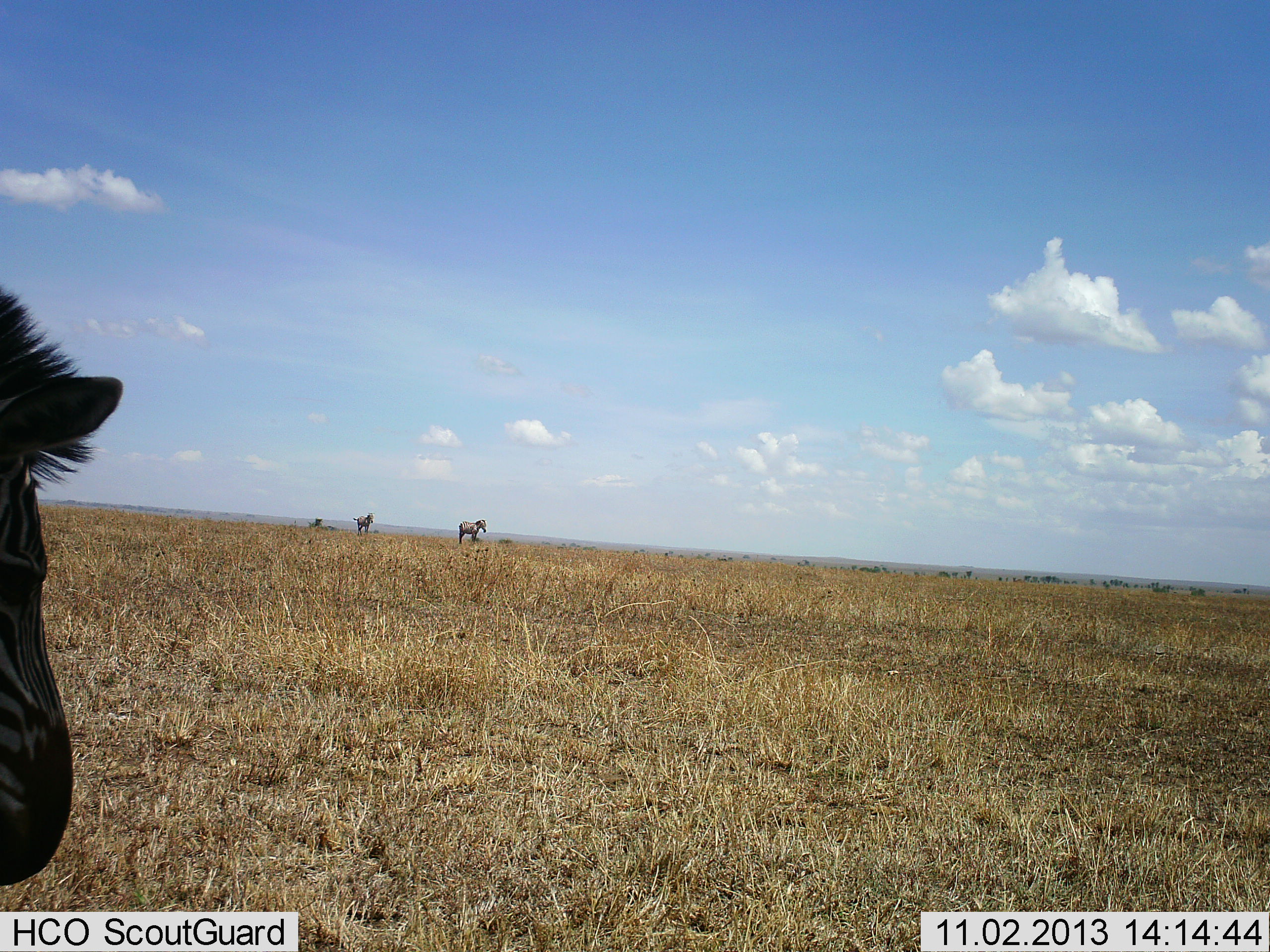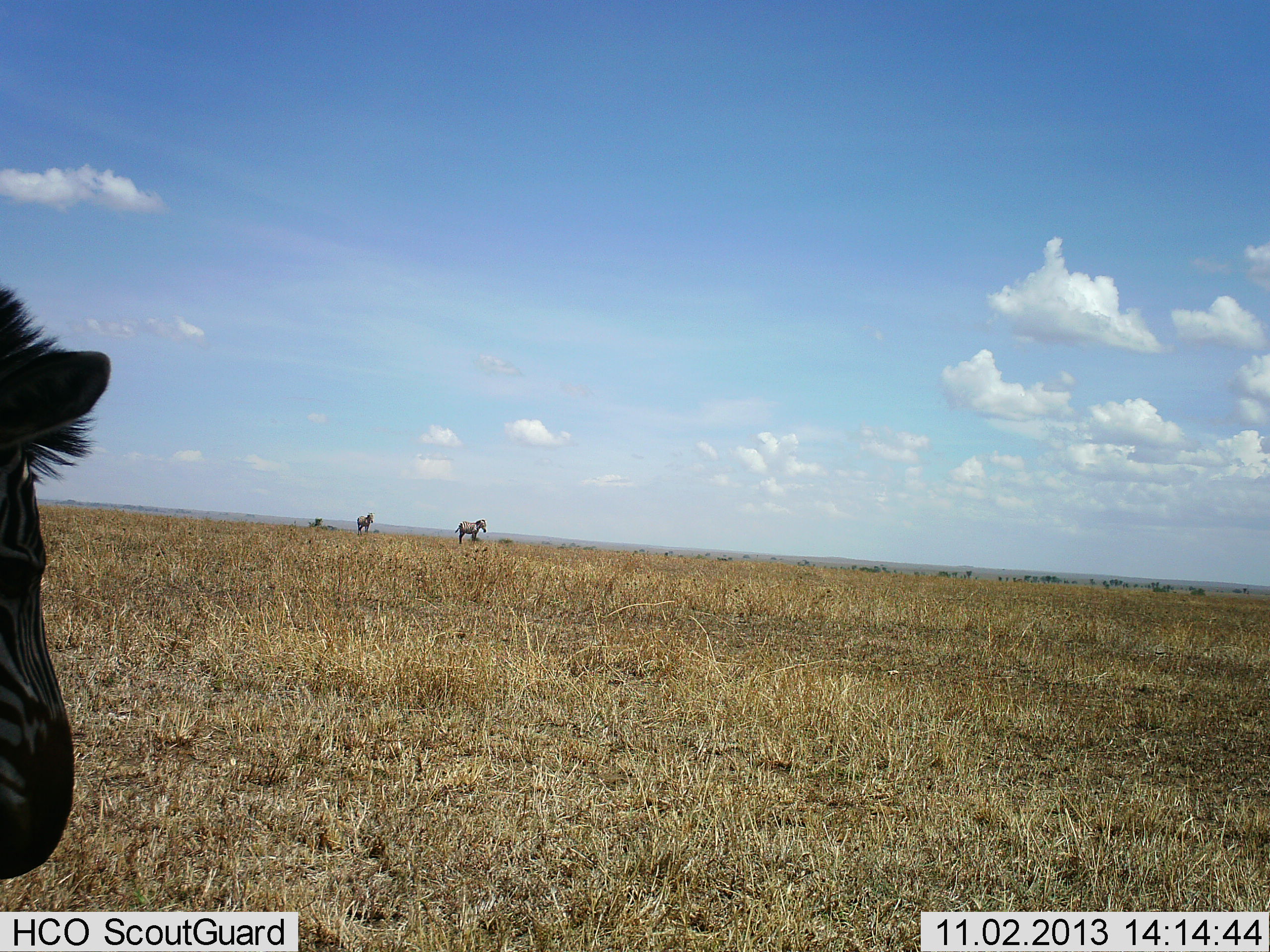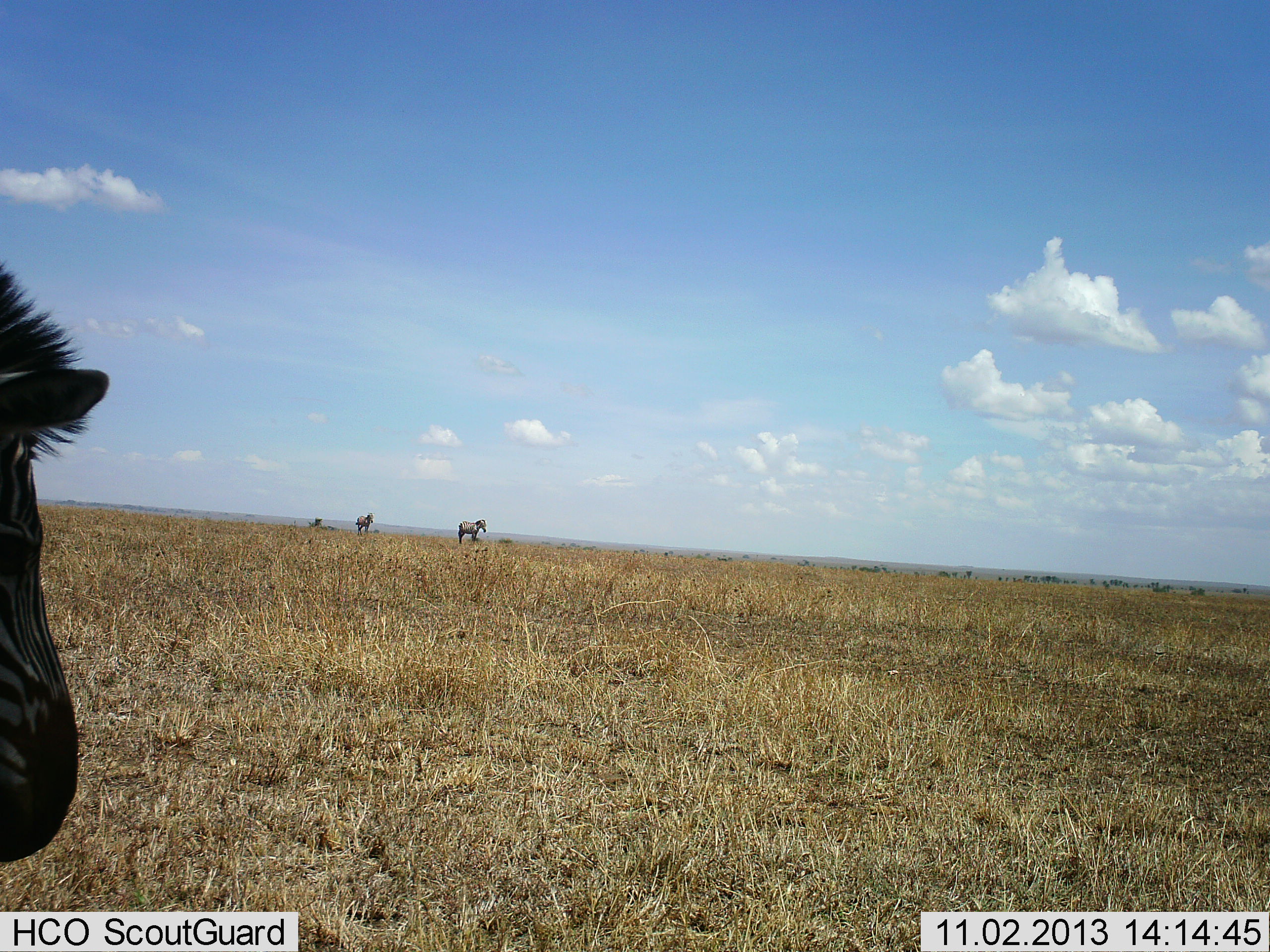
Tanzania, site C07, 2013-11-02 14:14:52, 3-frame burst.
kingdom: Animalia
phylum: Chordata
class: Mammalia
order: Perissodactyla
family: Equidae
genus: Equus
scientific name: Equus quagga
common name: plains zebra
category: zebra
Zebra (plains zebra) (Equus quagga), count 3. Behavior (volunteer vote fractions): standing 90%, resting 0%, moving 10%, interacting 0%. Young present (vote fraction): 0%. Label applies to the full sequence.